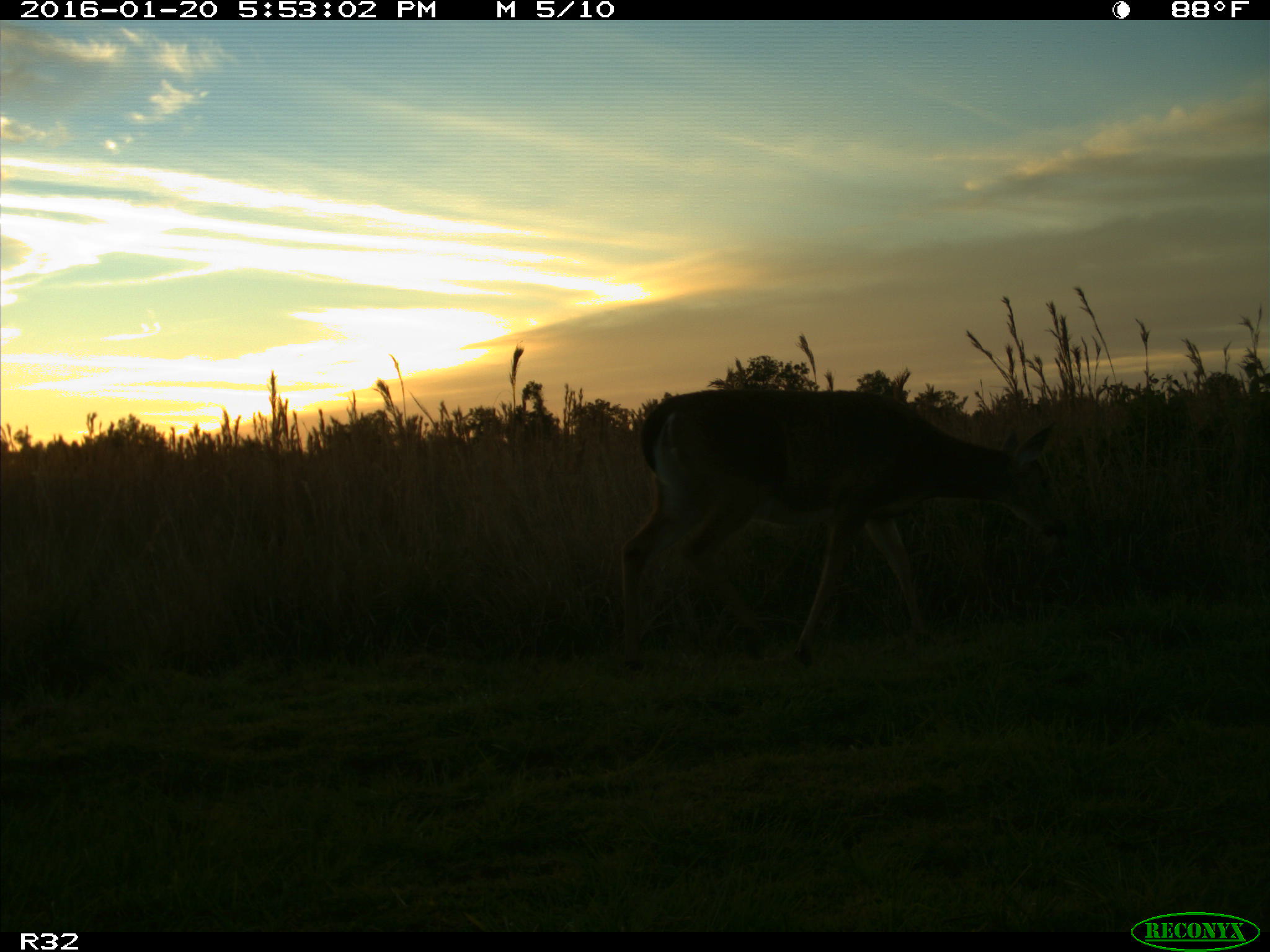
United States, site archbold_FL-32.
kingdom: Animalia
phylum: Chordata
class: Mammalia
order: Artiodactyla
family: Cervidae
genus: Odocoileus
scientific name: Odocoileus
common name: deer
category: unidentified deer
Unidentified deer (deer) (Odocoileus).